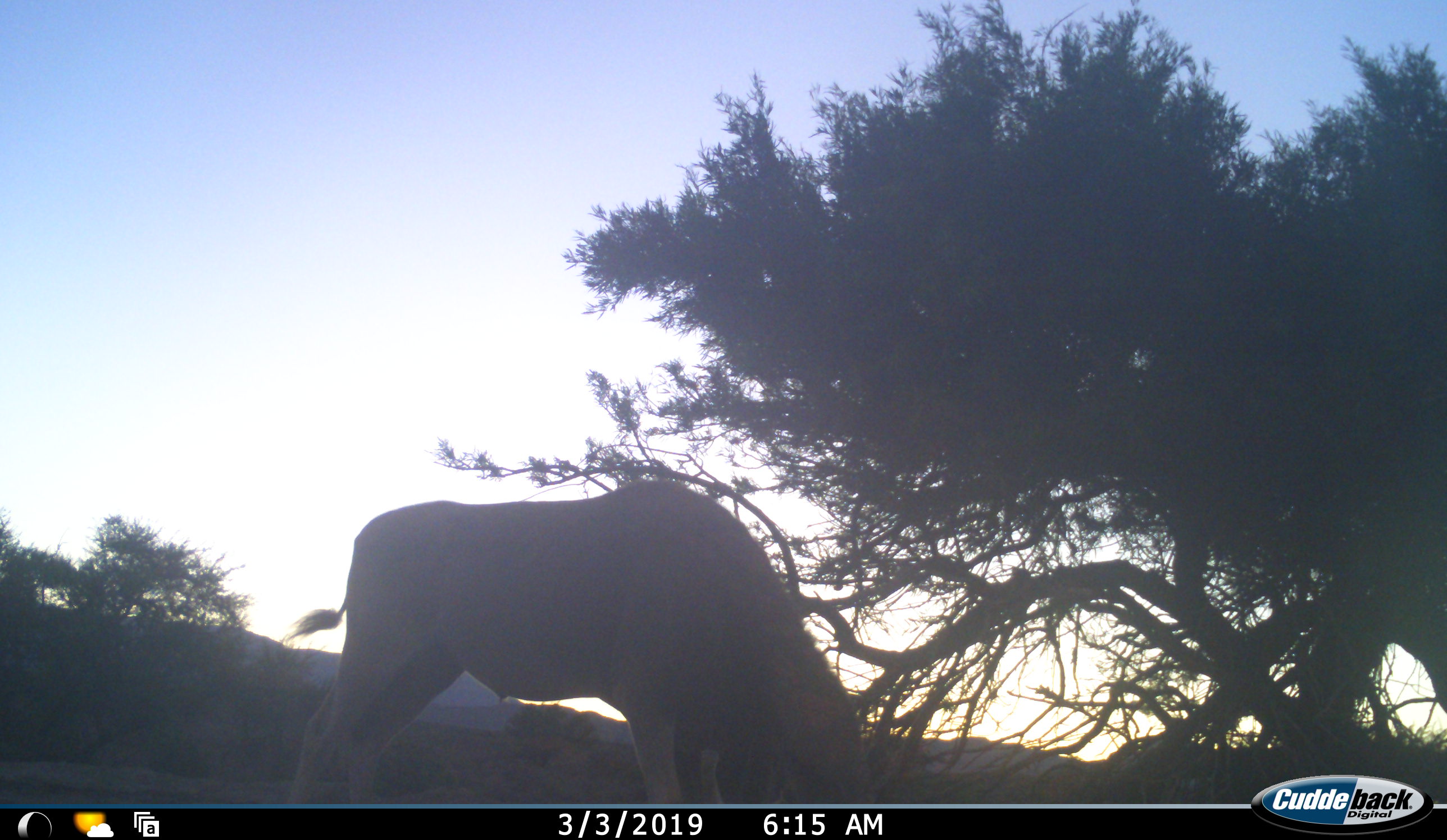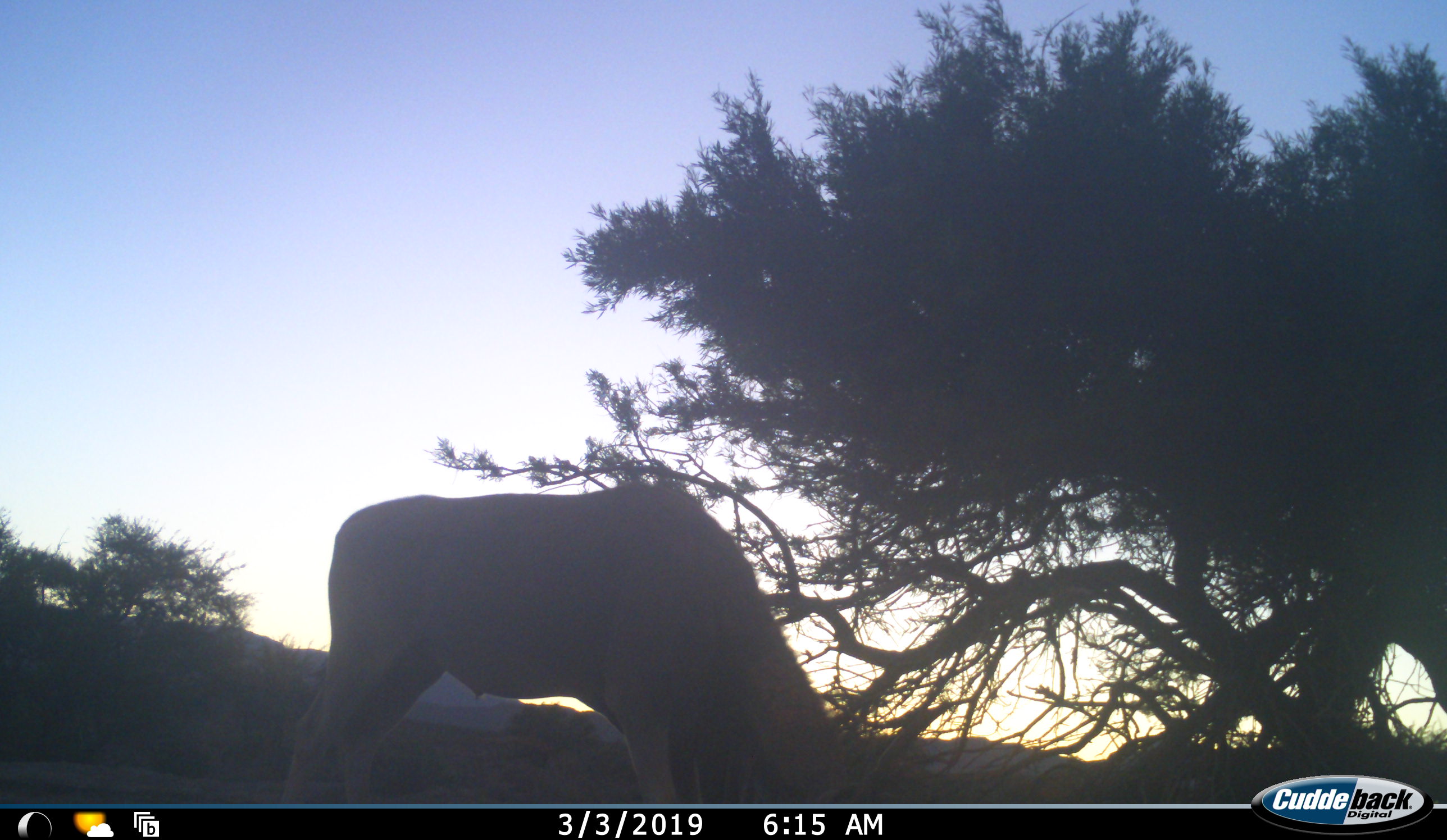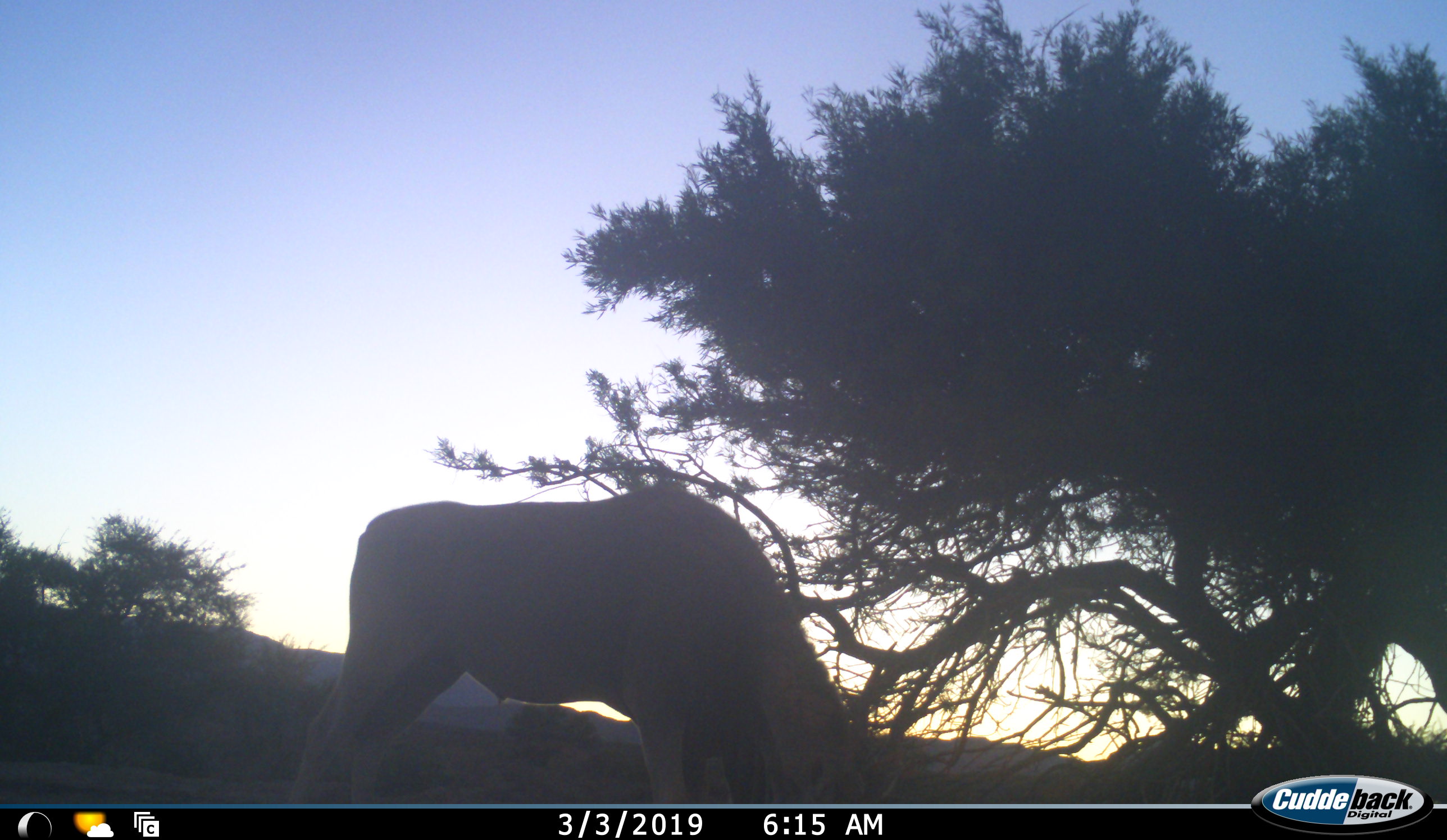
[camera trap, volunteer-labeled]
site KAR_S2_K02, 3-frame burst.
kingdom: Animalia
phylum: Chordata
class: Mammalia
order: Artiodactyla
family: Bovidae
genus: Tragelaphus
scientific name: Tragelaphus oryx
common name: eland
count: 1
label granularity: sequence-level